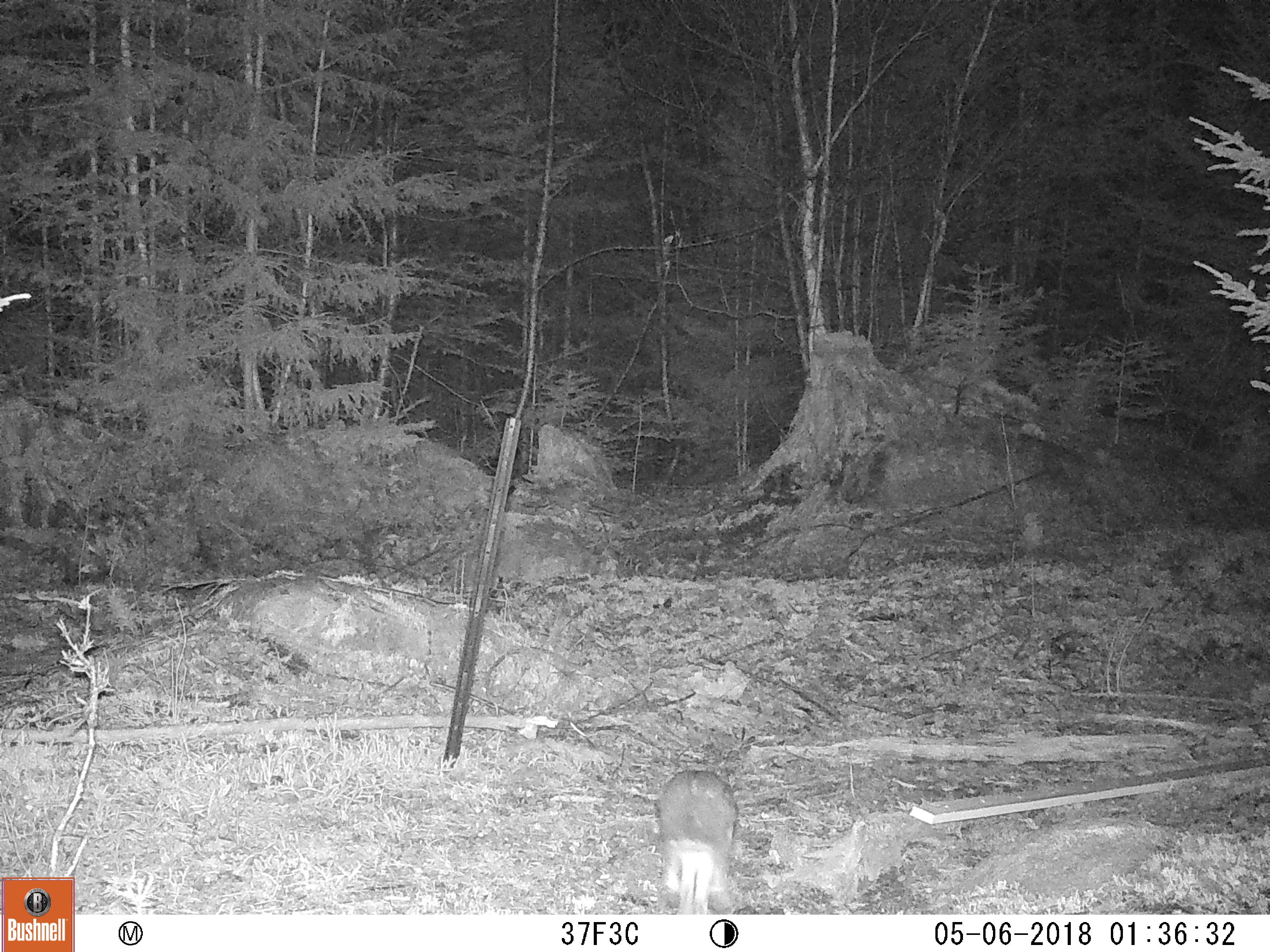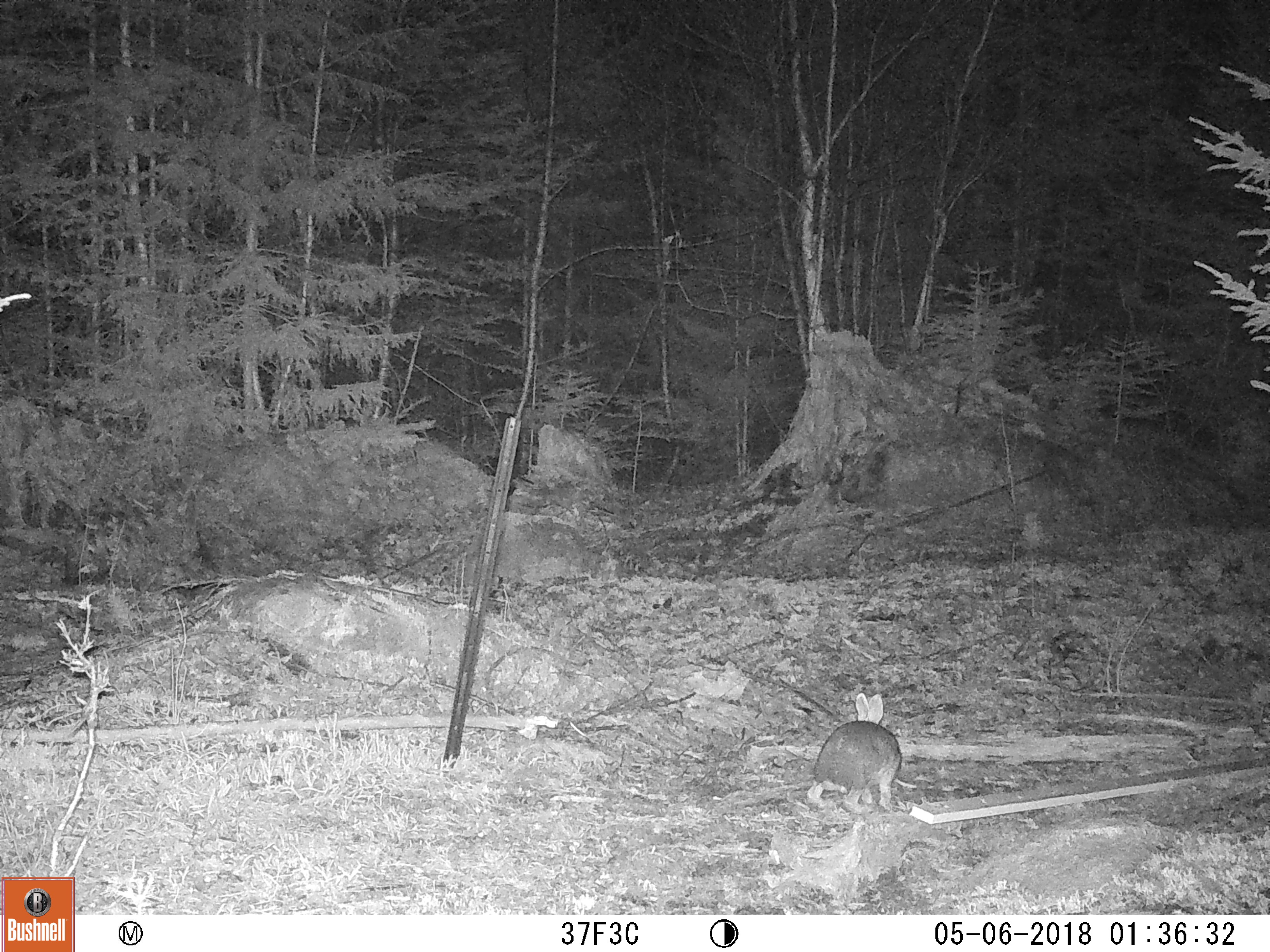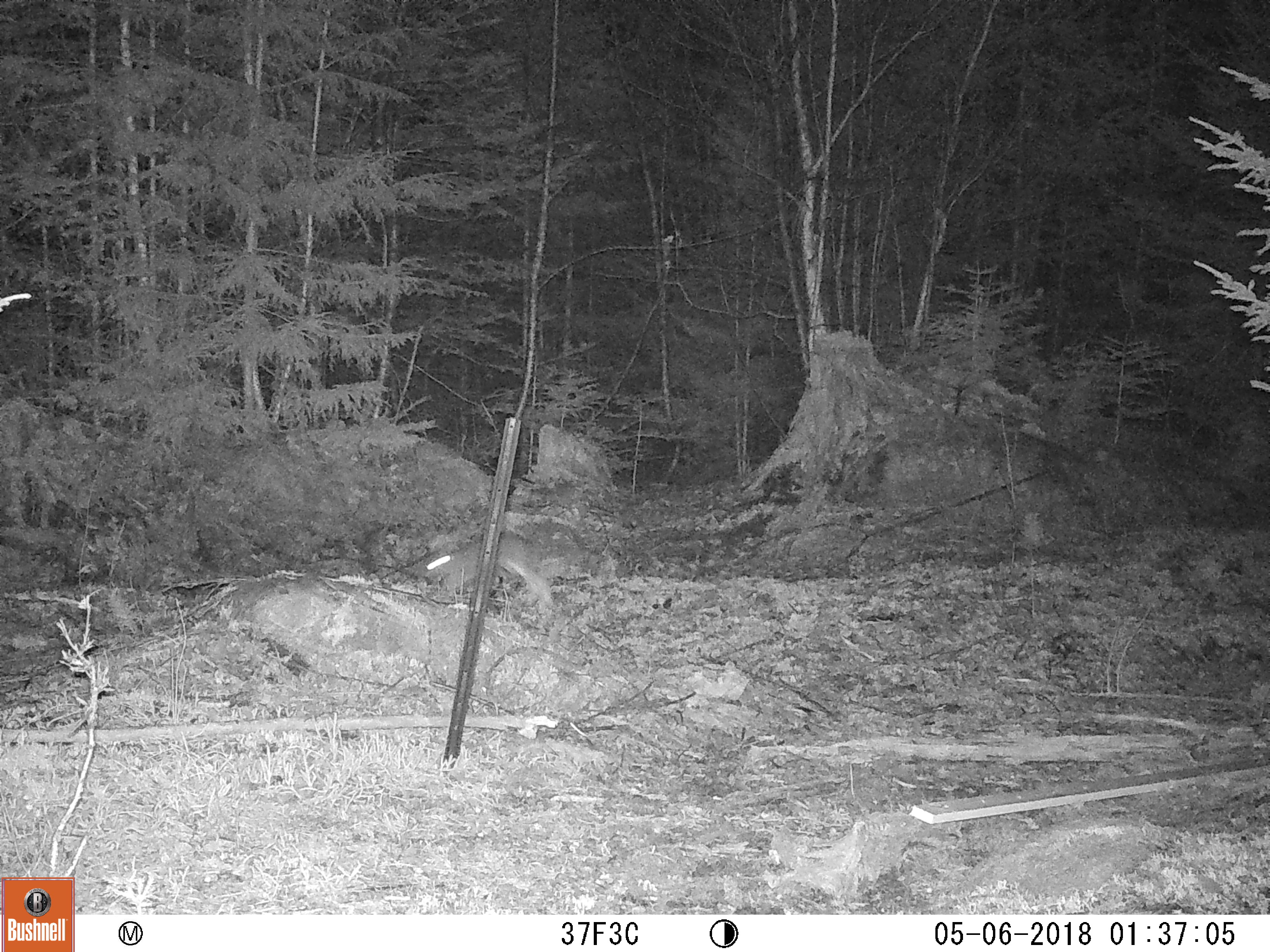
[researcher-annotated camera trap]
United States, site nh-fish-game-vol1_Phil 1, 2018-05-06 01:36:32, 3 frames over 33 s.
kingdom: Animalia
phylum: Chordata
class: Mammalia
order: Lagomorpha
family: Leporidae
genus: Lepus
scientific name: Lepus americanus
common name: snowshoe hare